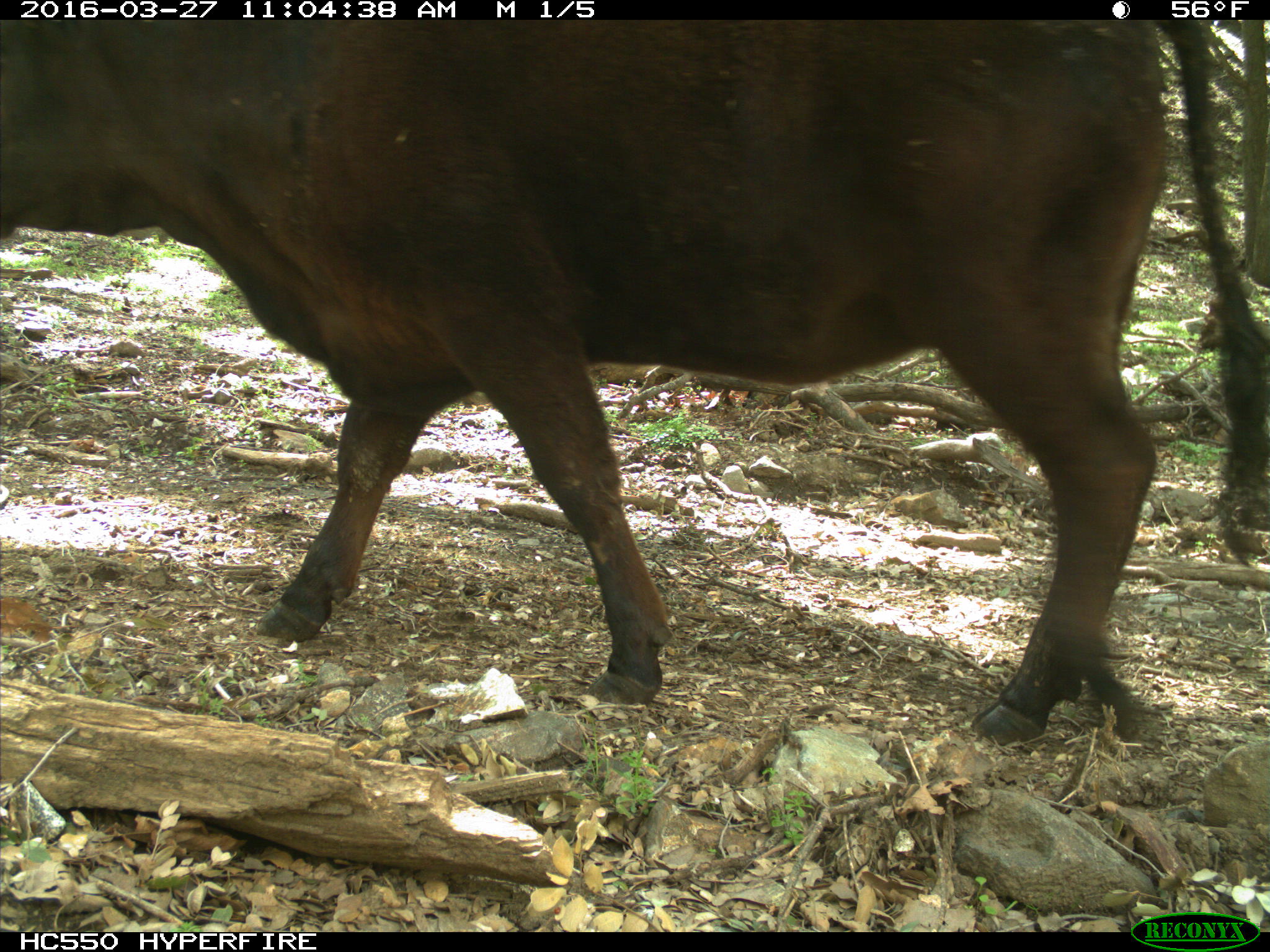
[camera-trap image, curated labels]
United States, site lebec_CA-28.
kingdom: Animalia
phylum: Chordata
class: Mammalia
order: Artiodactyla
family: Bovidae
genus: Bos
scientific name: Bos taurus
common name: domestic cow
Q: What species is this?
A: Bos taurus (domestic cow).